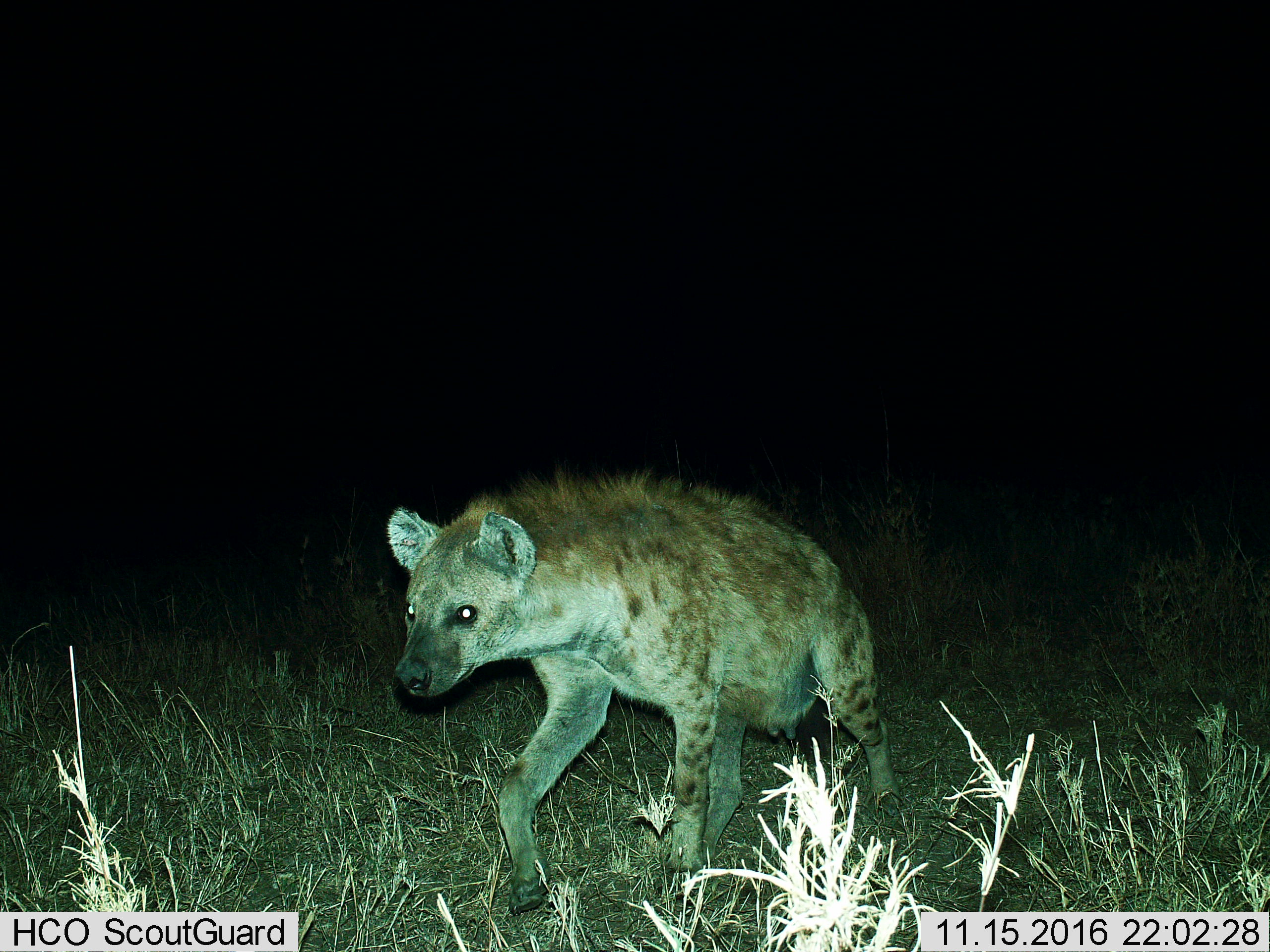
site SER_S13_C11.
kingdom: Animalia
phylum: Chordata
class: Mammalia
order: Carnivora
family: Hyaenidae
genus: Crocuta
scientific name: Crocuta crocuta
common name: spotted hyena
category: hyenaspotted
Hyenaspotted (spotted hyena) (Crocuta crocuta), count 1. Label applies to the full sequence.